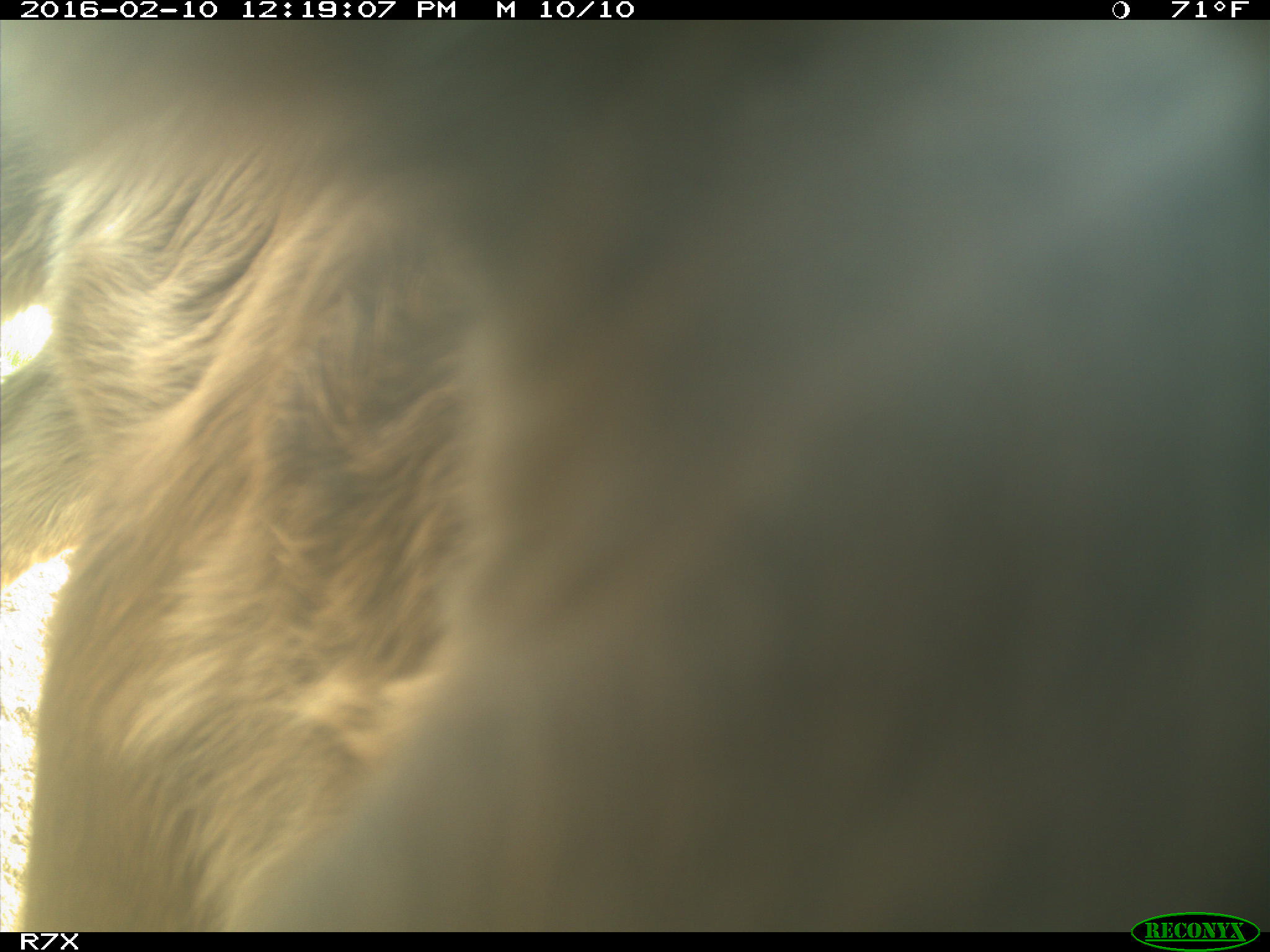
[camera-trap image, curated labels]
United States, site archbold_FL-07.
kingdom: Animalia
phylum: Chordata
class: Mammalia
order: Artiodactyla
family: Bovidae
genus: Bos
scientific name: Bos taurus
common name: domestic cow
Bos taurus (domestic cow).